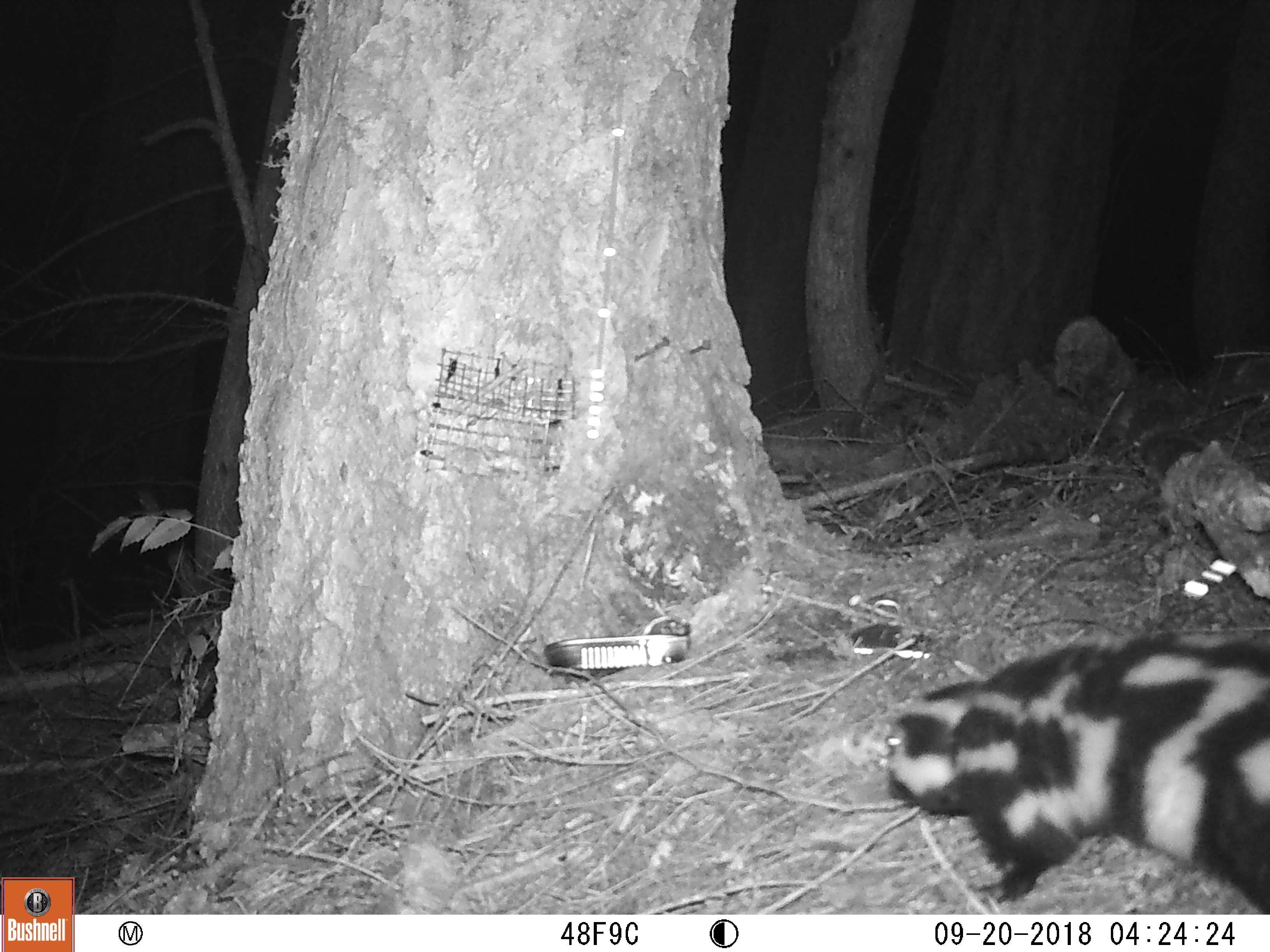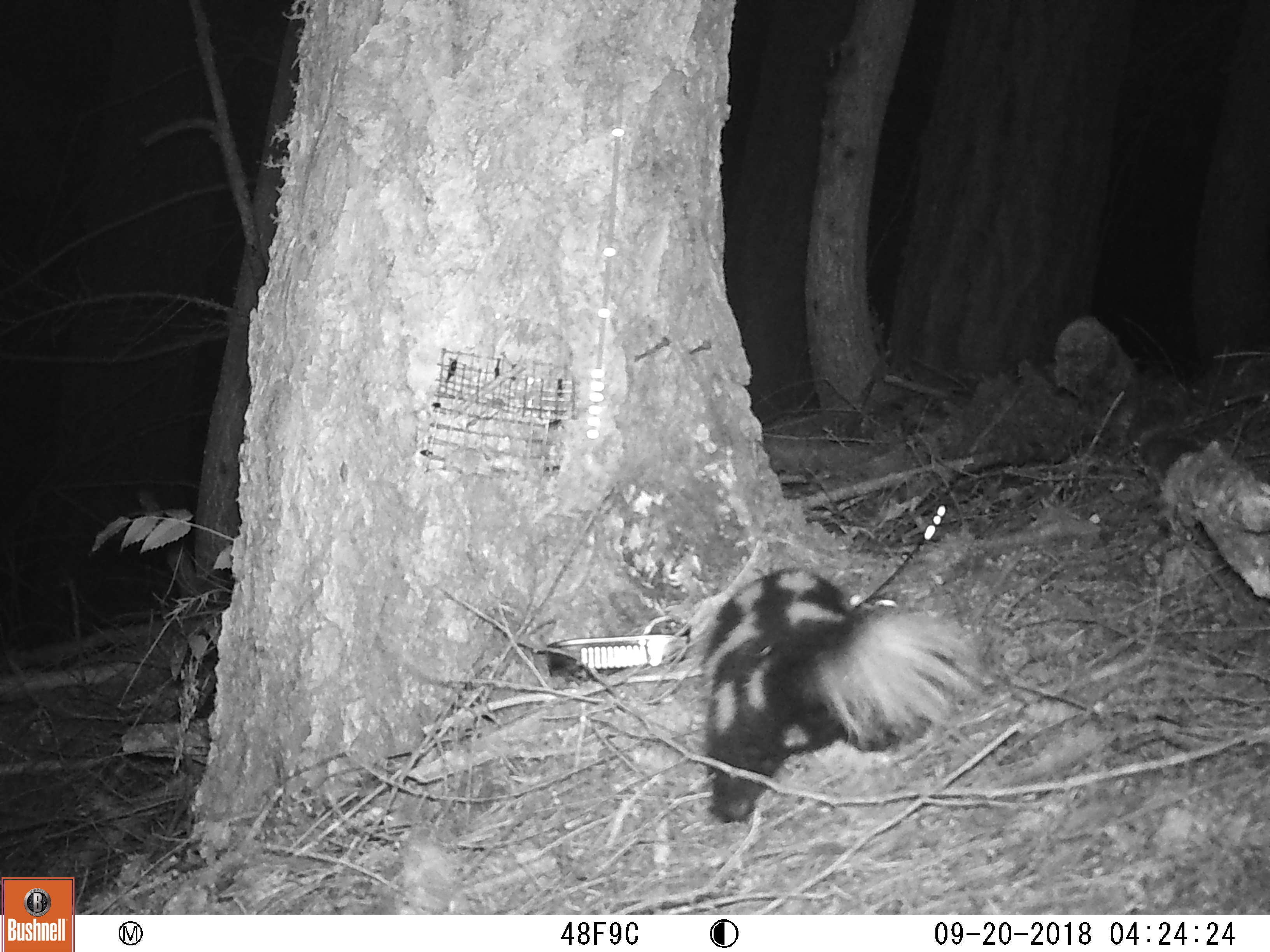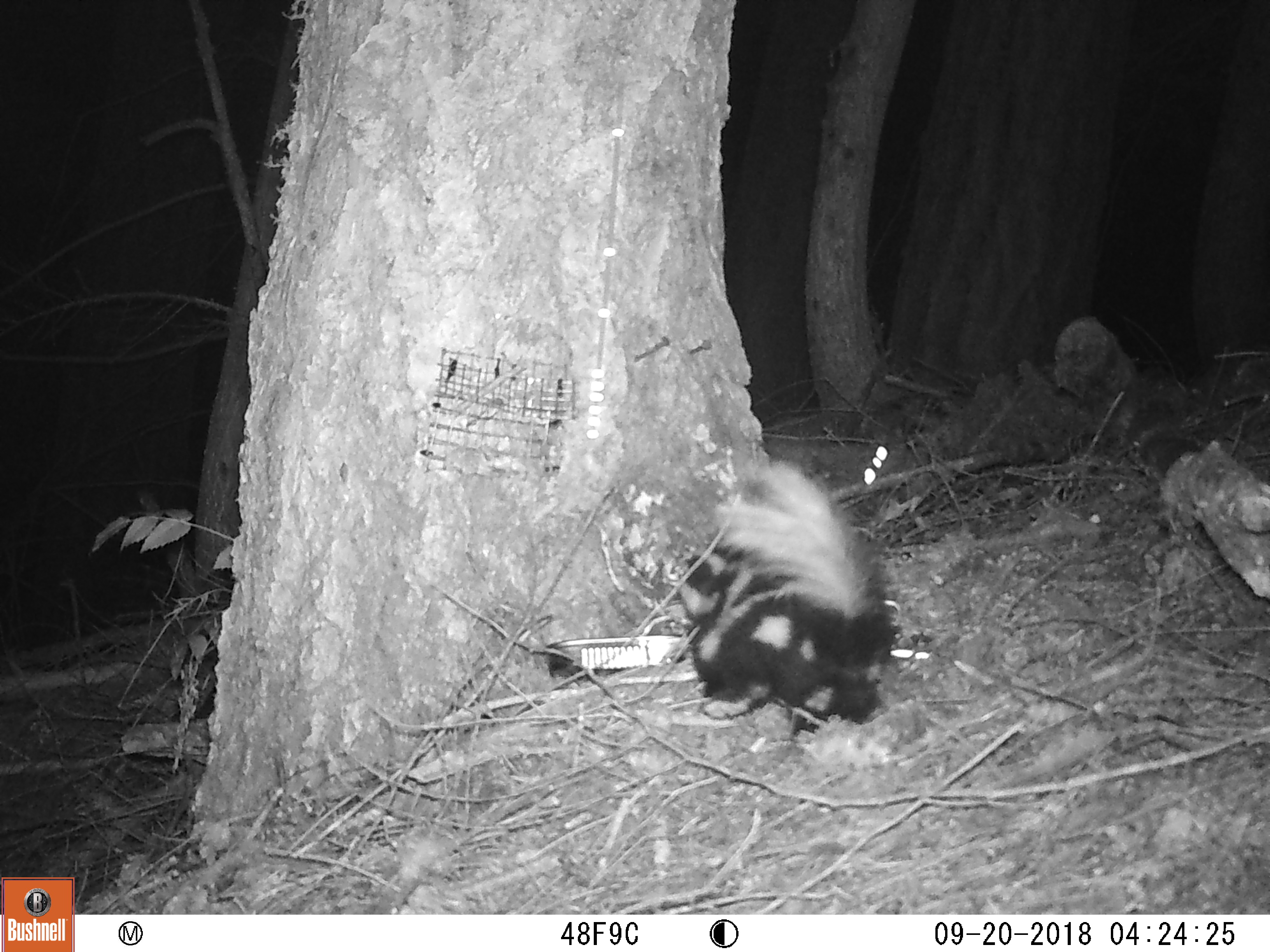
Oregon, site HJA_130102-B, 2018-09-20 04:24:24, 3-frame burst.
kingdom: Animalia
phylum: Chordata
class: Mammalia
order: Carnivora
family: Mephitidae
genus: Spilogale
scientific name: Spilogale gracilis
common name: western spotted skunk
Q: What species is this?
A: Western spotted skunk (Spilogale gracilis).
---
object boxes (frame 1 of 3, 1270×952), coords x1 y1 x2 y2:
western spotted skunk: 842 630 1263 912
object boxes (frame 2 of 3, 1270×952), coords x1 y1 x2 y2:
western spotted skunk: 680 558 989 826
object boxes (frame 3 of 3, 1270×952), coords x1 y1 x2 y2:
western spotted skunk: 622 464 906 746